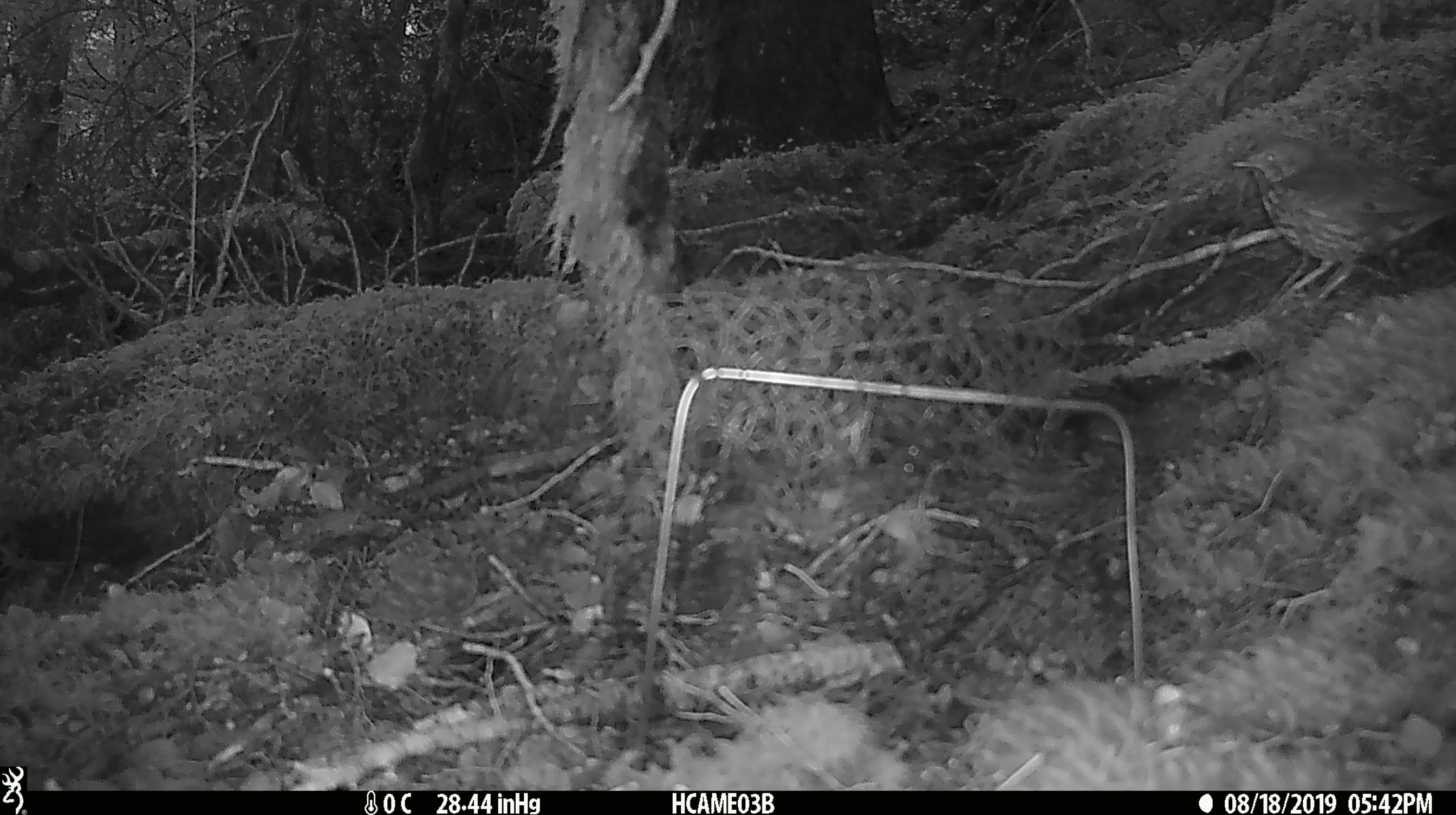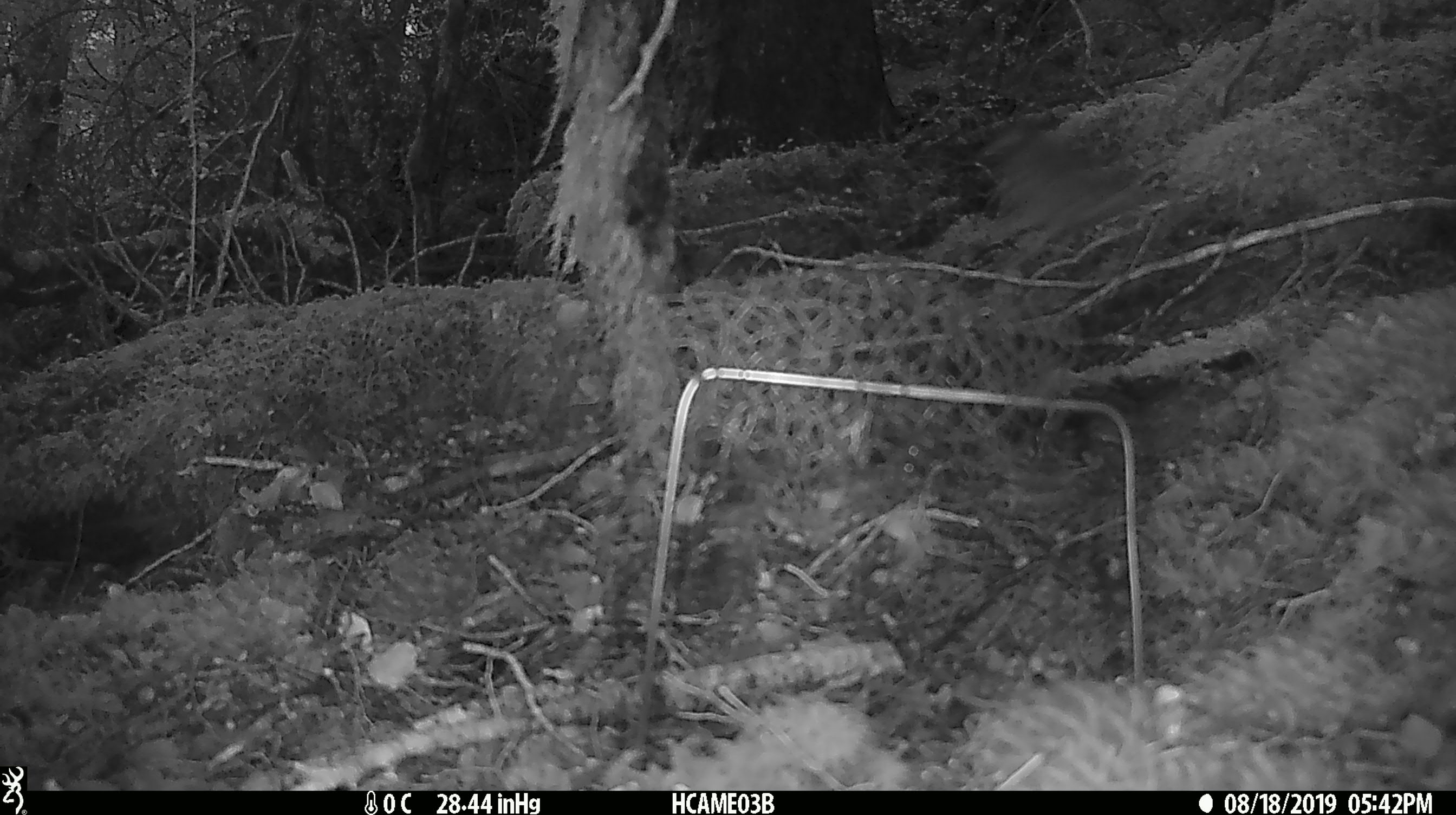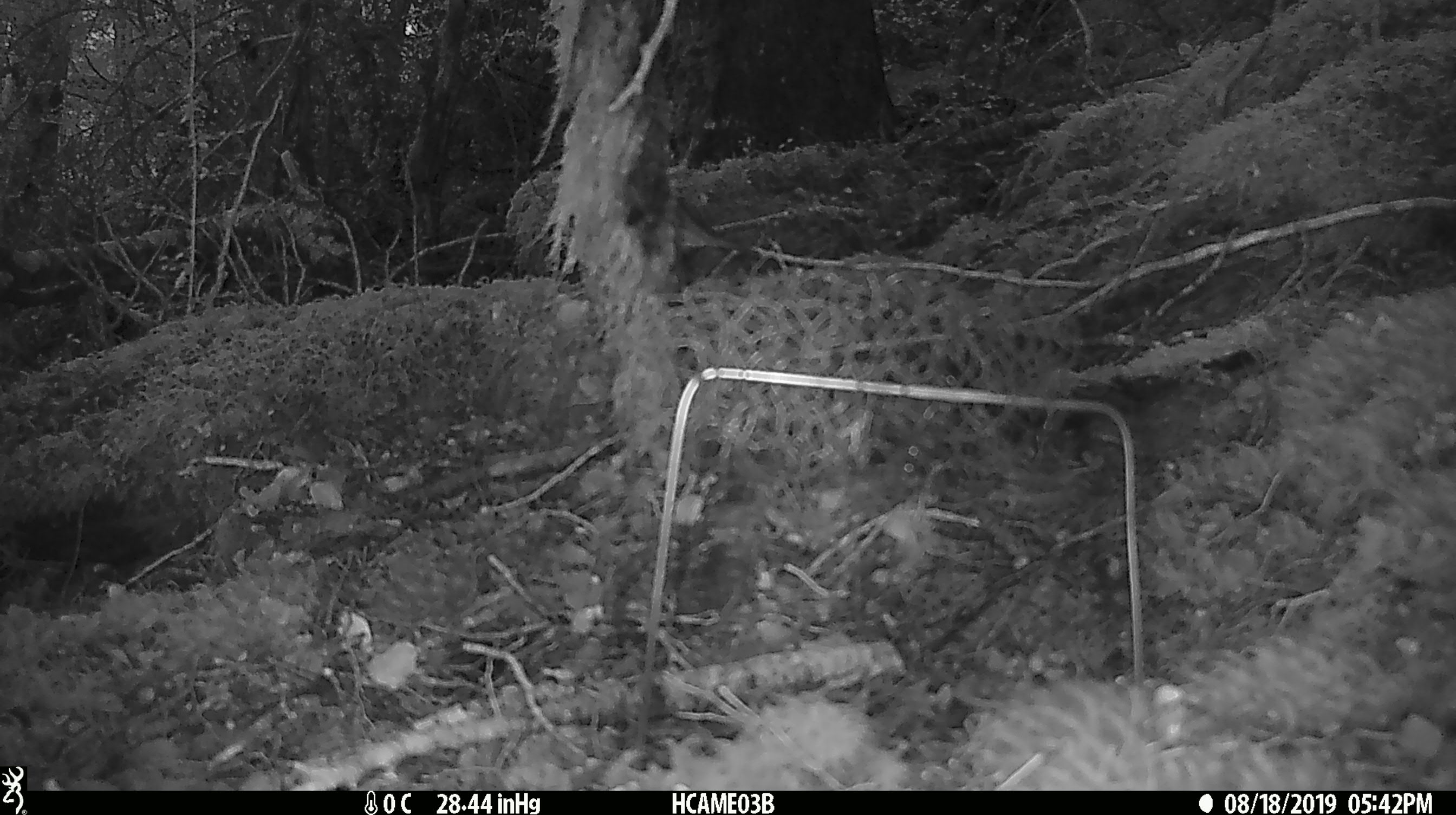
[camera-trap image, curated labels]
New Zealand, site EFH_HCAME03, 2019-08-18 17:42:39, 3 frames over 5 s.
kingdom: Animalia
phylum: Chordata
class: Aves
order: Passeriformes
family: Turdidae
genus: Turdus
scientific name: Turdus philomelos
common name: song thrush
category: thrush